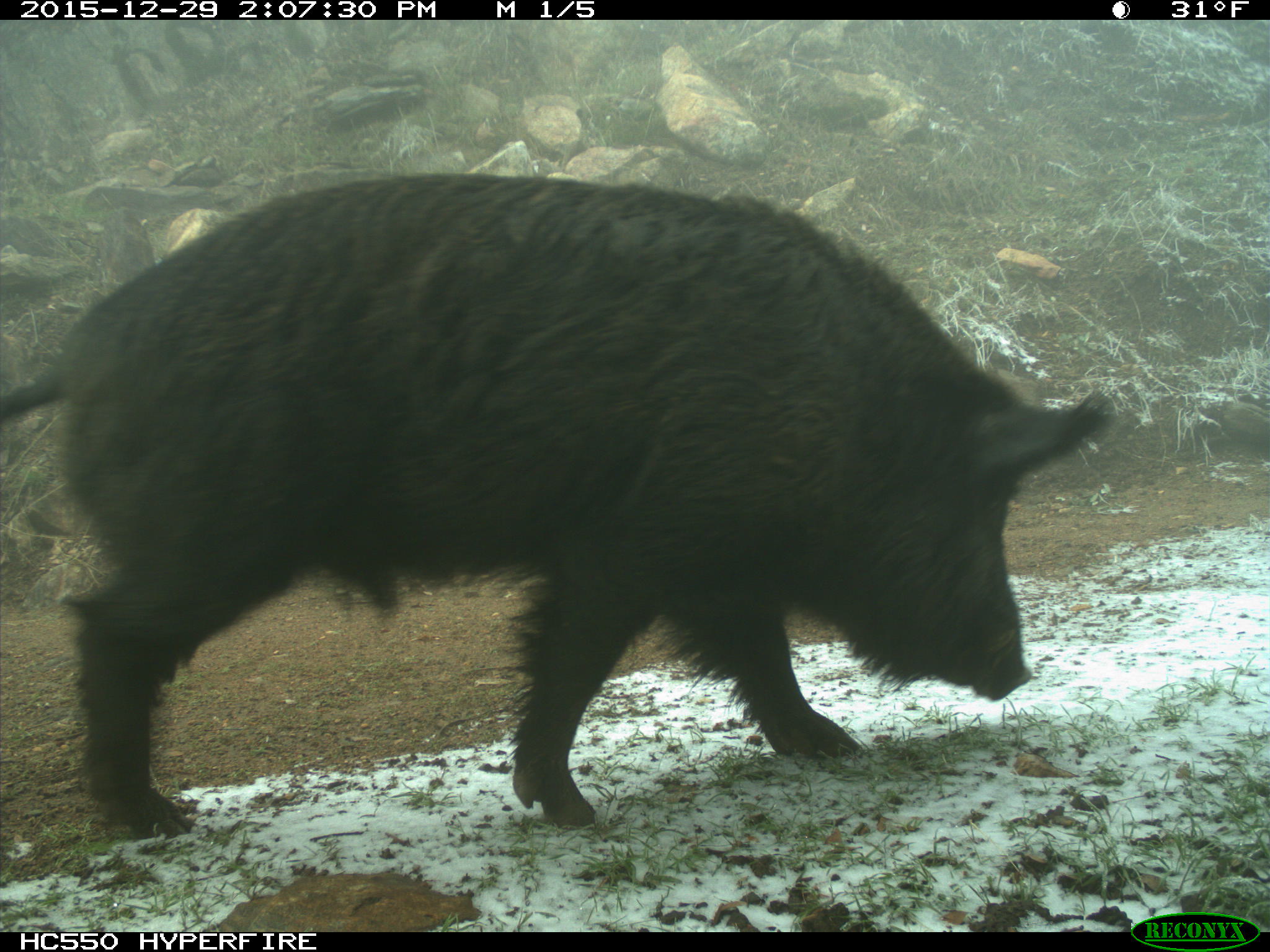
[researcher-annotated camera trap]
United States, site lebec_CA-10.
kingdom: Animalia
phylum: Chordata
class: Mammalia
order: Artiodactyla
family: Suidae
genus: Sus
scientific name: Sus scrofa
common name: wild boar